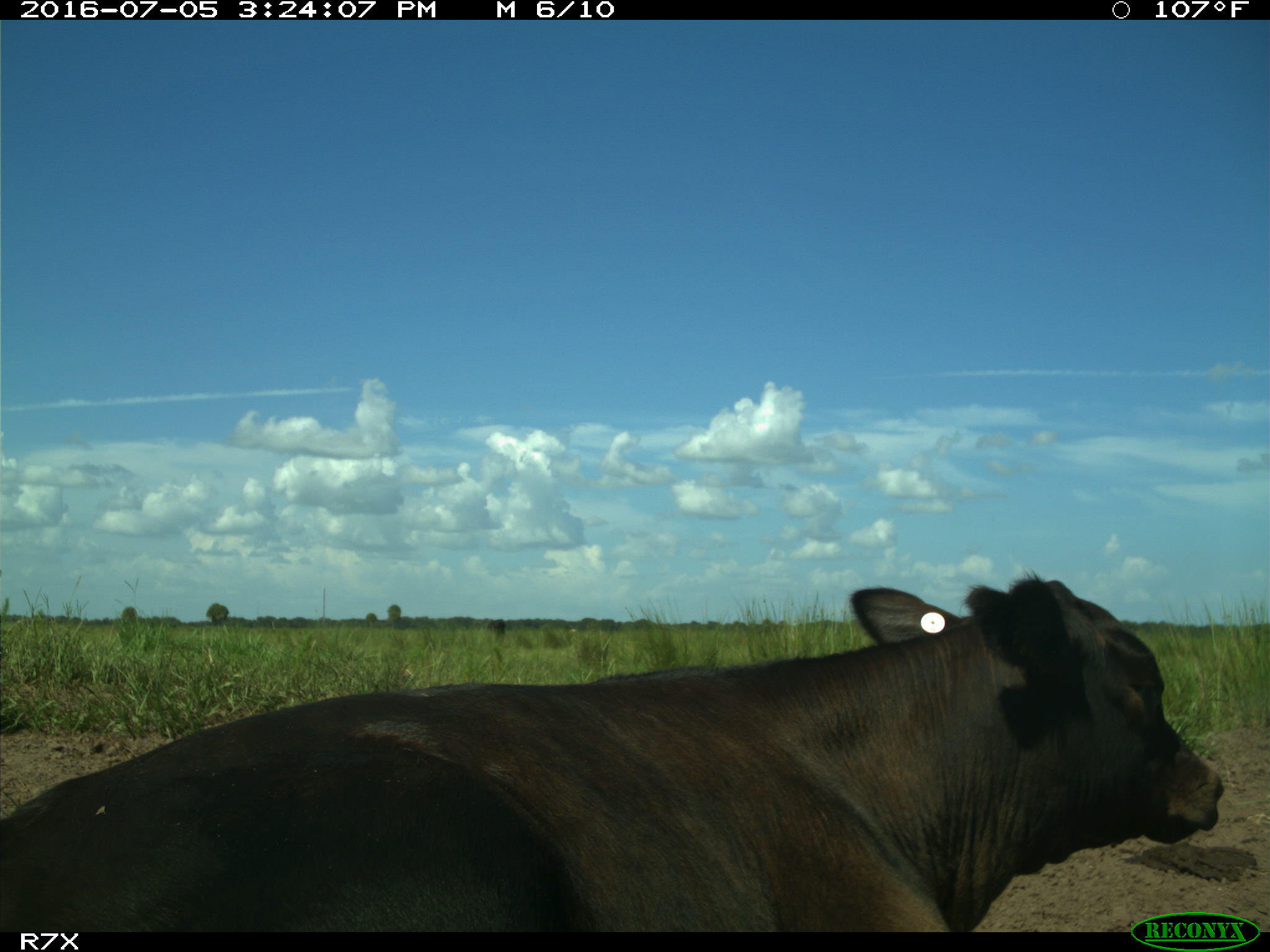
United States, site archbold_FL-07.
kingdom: Animalia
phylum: Chordata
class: Mammalia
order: Artiodactyla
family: Bovidae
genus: Bos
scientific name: Bos taurus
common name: domestic cow